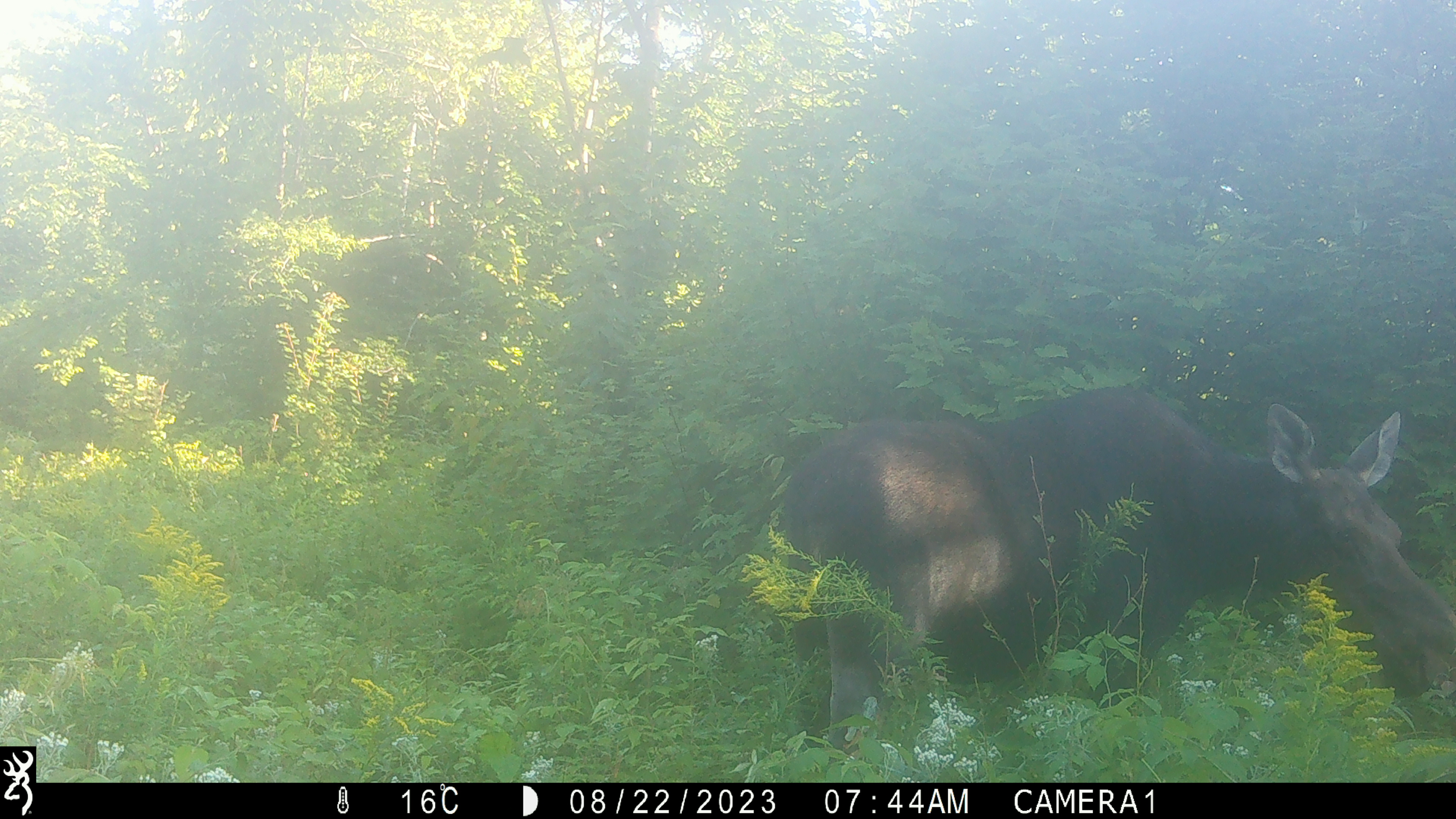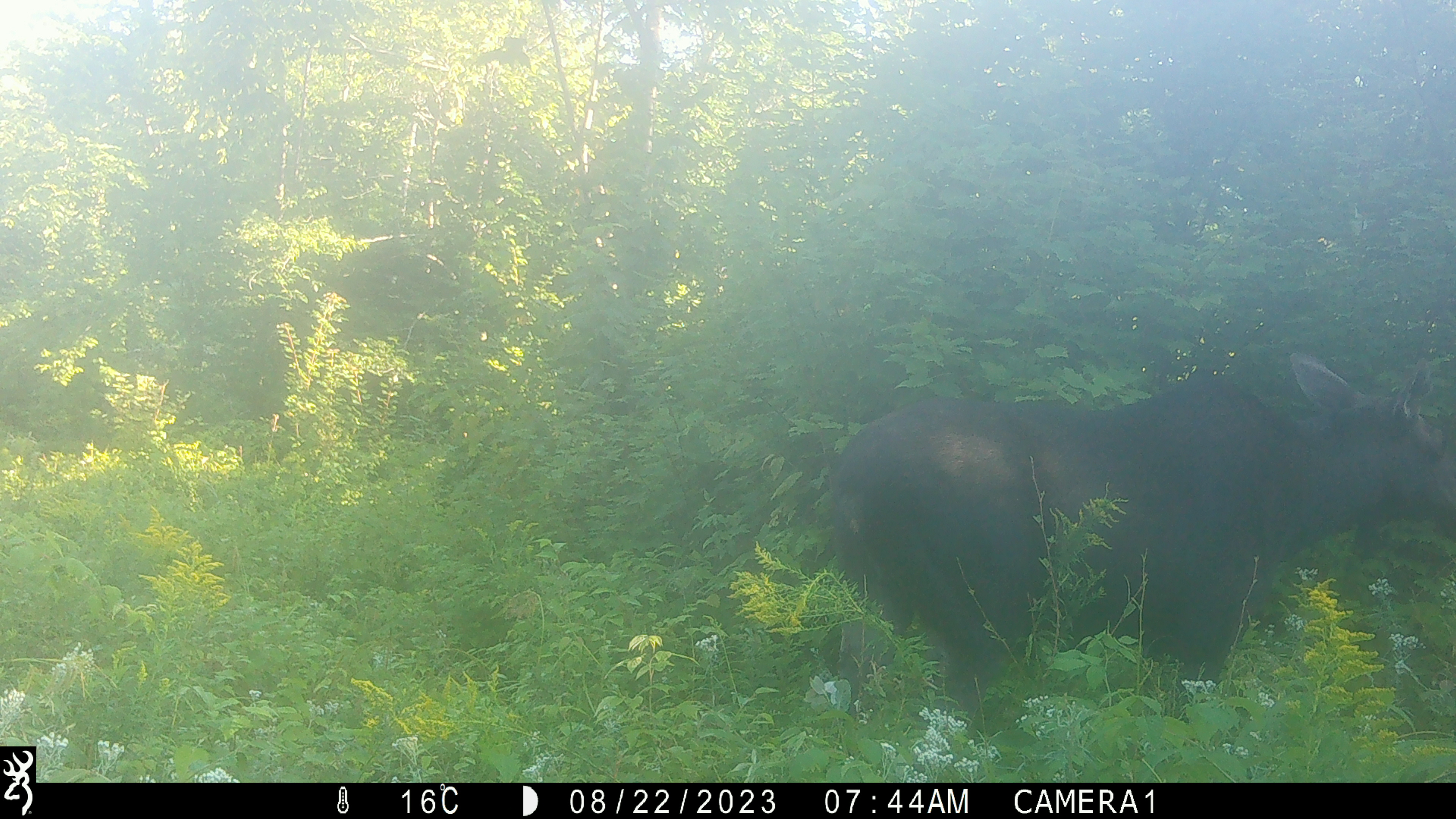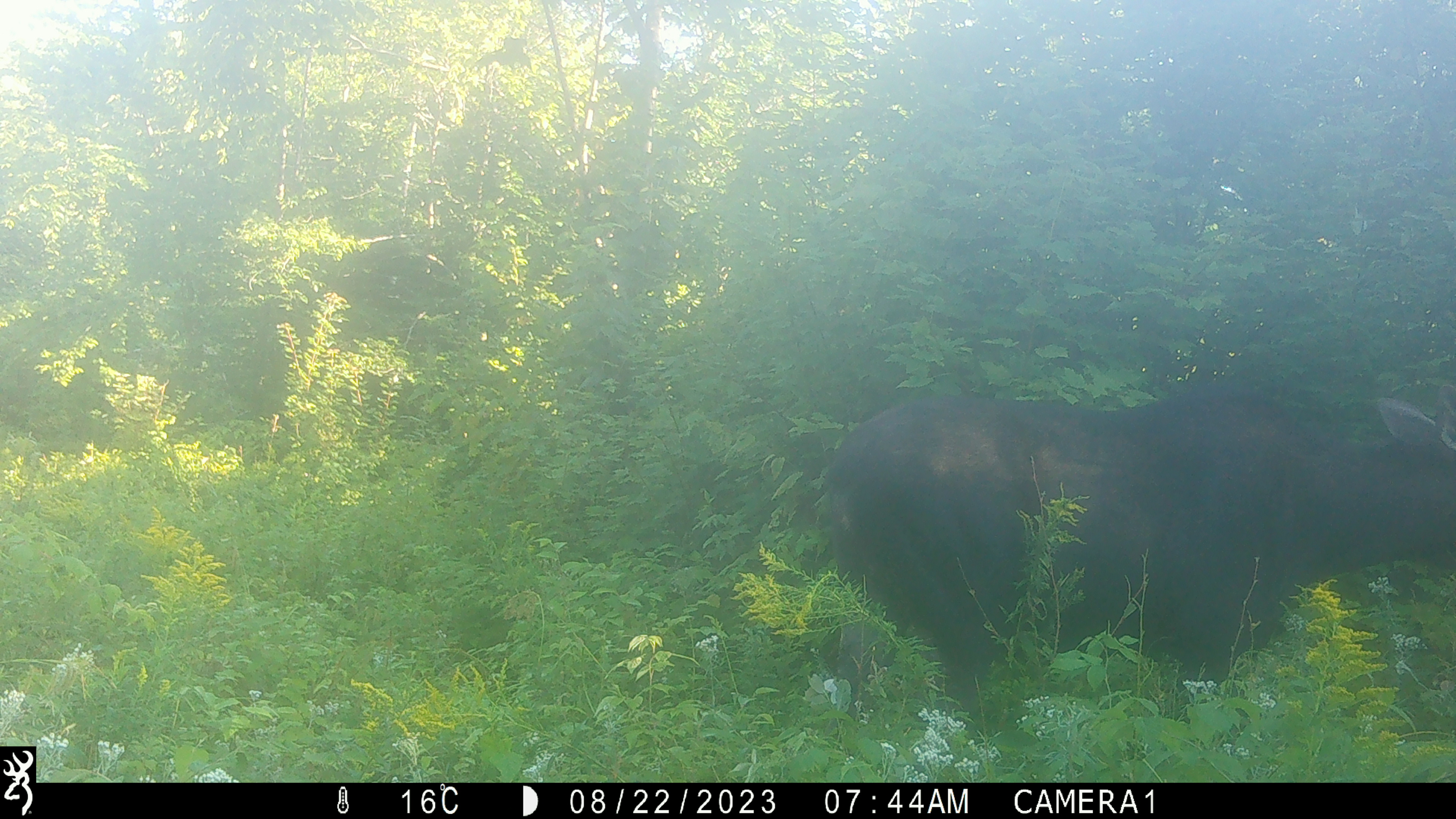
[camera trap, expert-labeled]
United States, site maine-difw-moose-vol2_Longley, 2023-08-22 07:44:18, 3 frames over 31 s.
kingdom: Animalia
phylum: Chordata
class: Mammalia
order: Artiodactyla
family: Cervidae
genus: Alces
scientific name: Alces alces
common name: moose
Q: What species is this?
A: Moose (Alces alces).